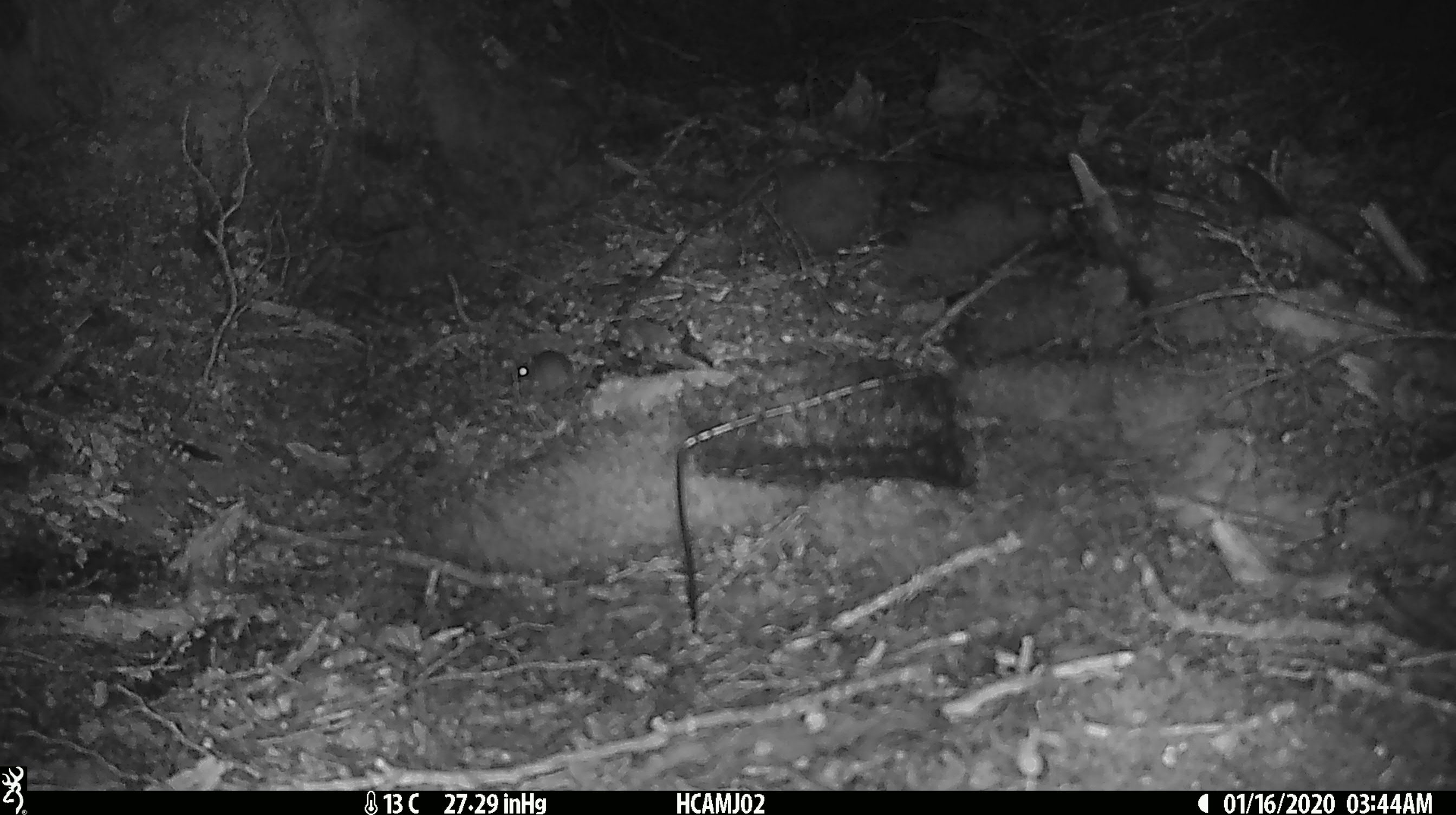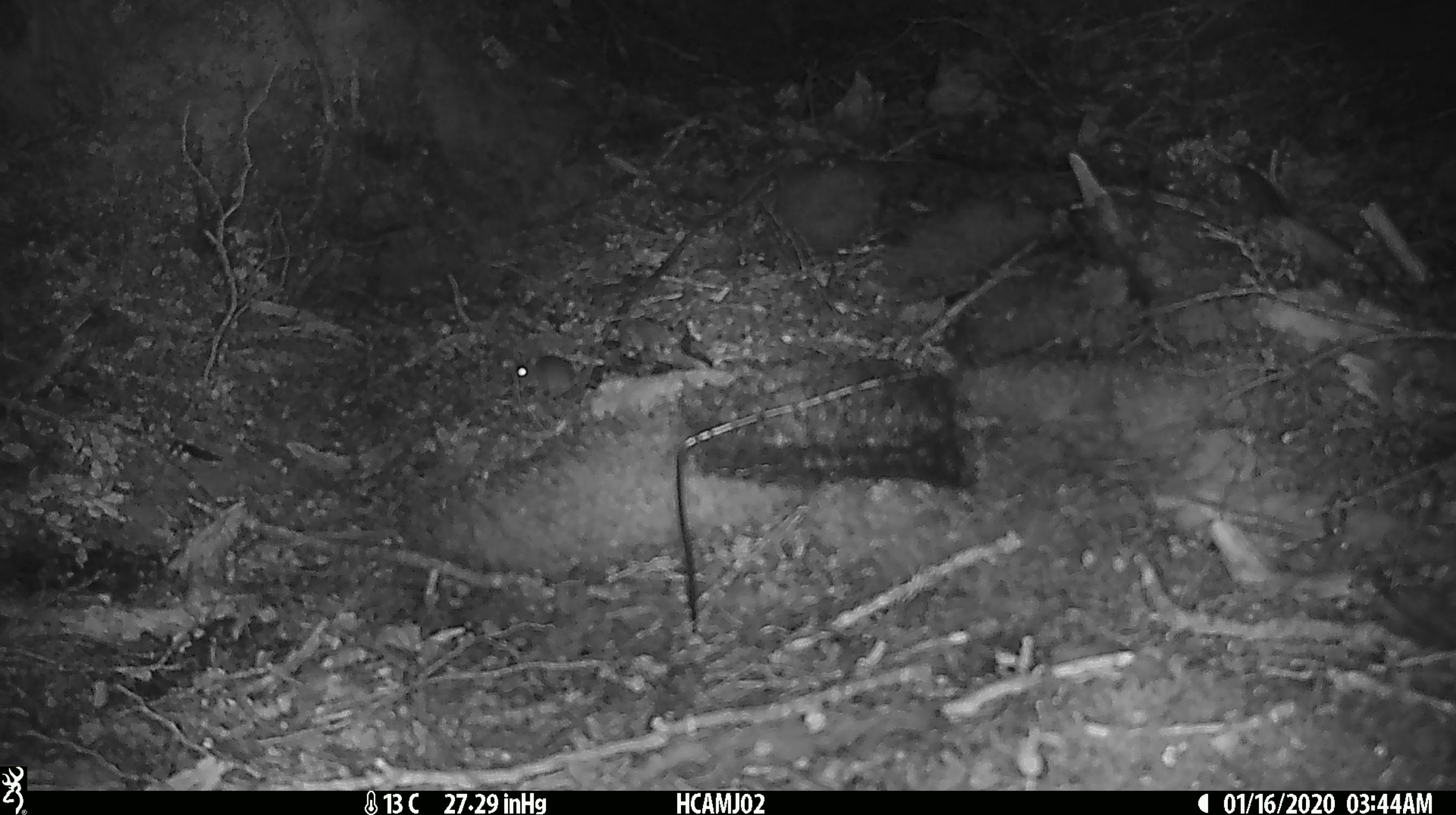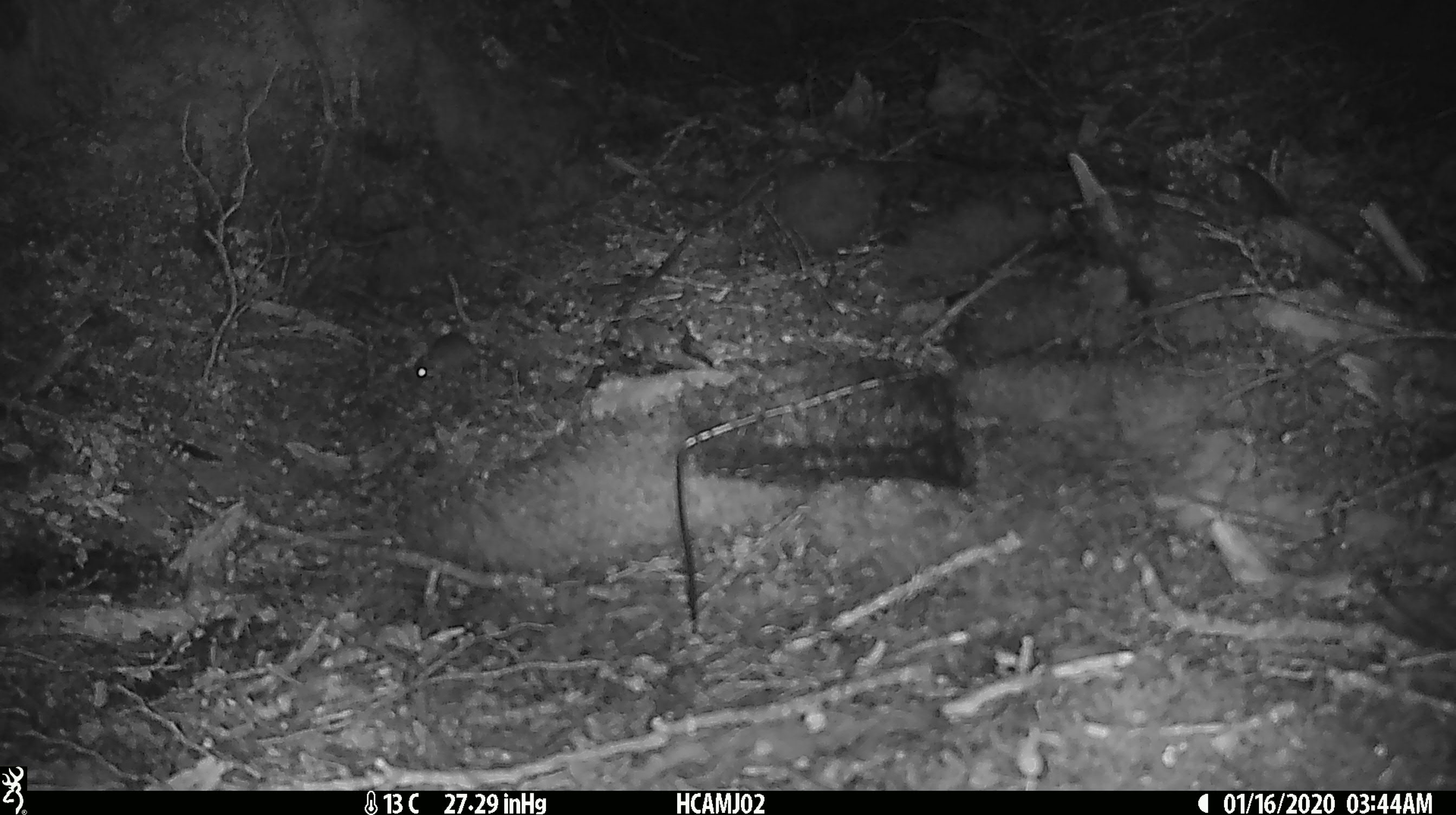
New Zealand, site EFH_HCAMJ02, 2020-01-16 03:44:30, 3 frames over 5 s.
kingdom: Animalia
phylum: Chordata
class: Mammalia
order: Rodentia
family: Muridae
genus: Mus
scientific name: Mus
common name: mouse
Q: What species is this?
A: Mouse (Mus).